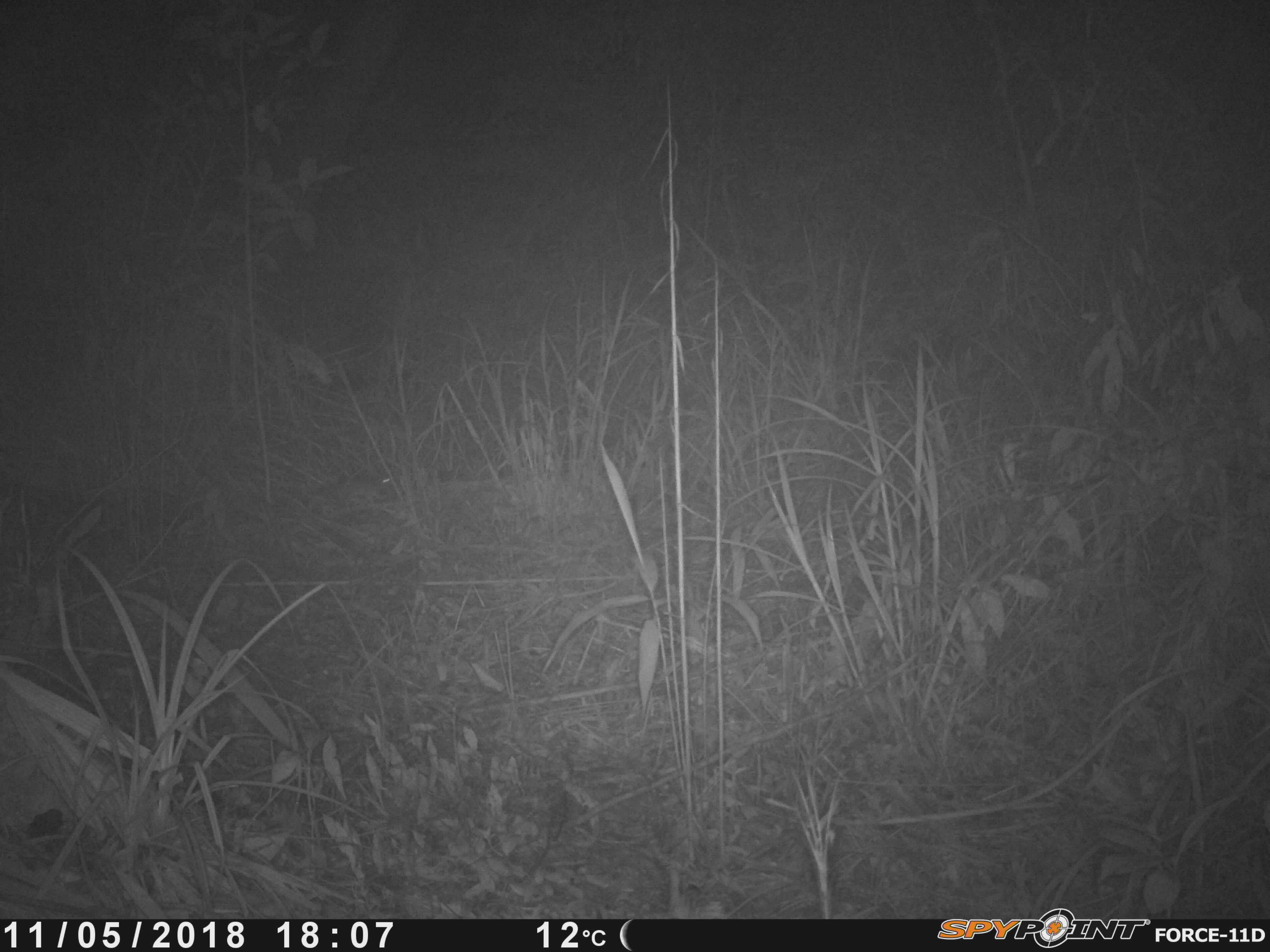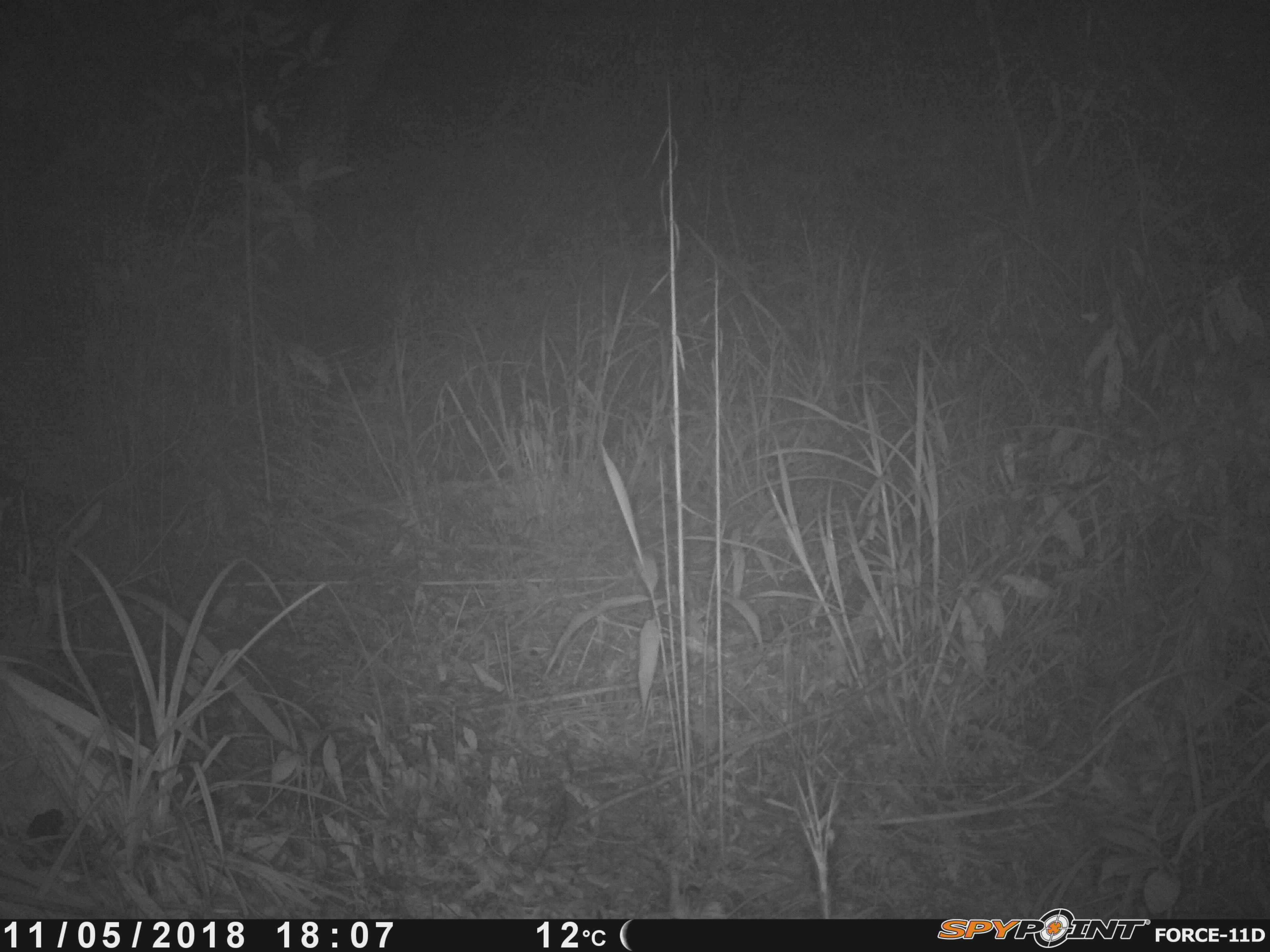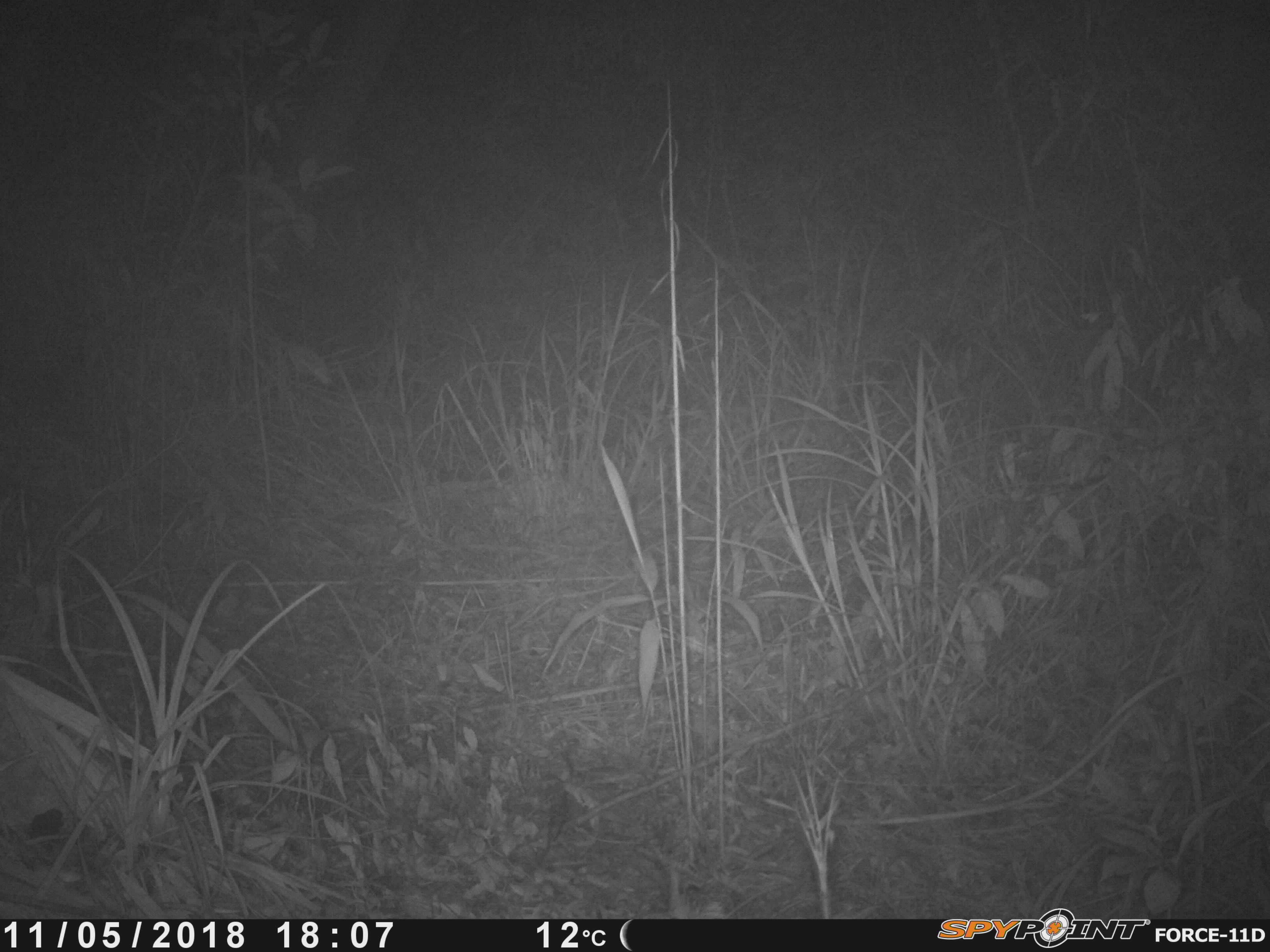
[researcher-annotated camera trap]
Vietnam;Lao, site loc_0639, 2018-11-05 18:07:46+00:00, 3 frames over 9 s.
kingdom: Animalia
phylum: Chordata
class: Mammalia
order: Rodentia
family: Muridae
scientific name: Muridae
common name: old-world mice and rats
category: unidentified murid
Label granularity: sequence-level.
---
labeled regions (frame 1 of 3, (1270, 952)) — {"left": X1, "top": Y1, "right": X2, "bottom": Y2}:
unidentified murid: {"left": 313, "top": 473, "right": 392, "bottom": 507}